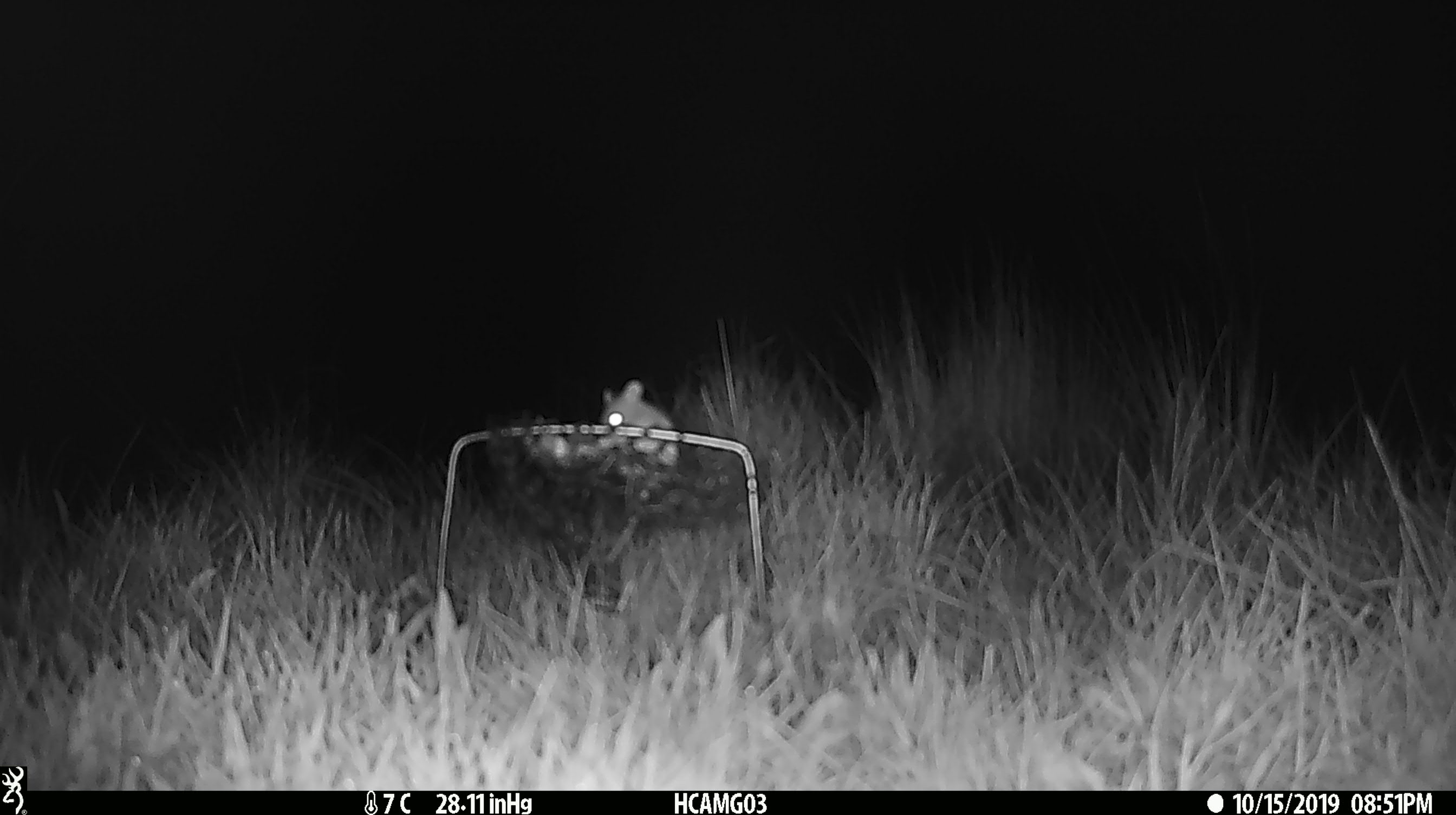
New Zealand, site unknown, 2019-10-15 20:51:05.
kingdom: Animalia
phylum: Chordata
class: Mammalia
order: Rodentia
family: Muridae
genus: Mus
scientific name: Mus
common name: mouse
Mouse (Mus).